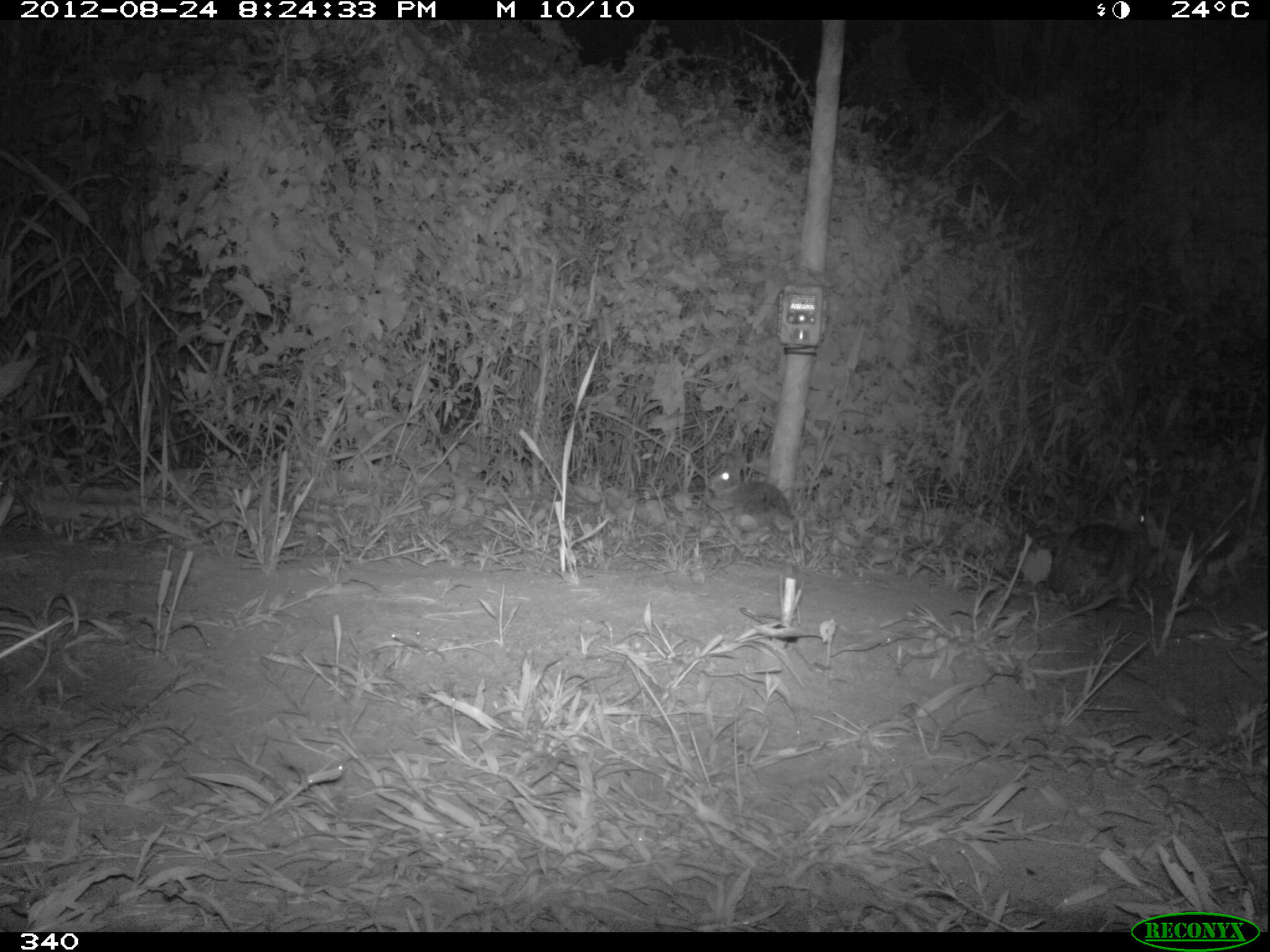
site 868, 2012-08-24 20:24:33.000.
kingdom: Animalia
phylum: Chordata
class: Mammalia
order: Lagomorpha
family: Leporidae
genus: Sylvilagus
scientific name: Sylvilagus brasiliensis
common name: tapeti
Sylvilagus brasiliensis (tapeti).